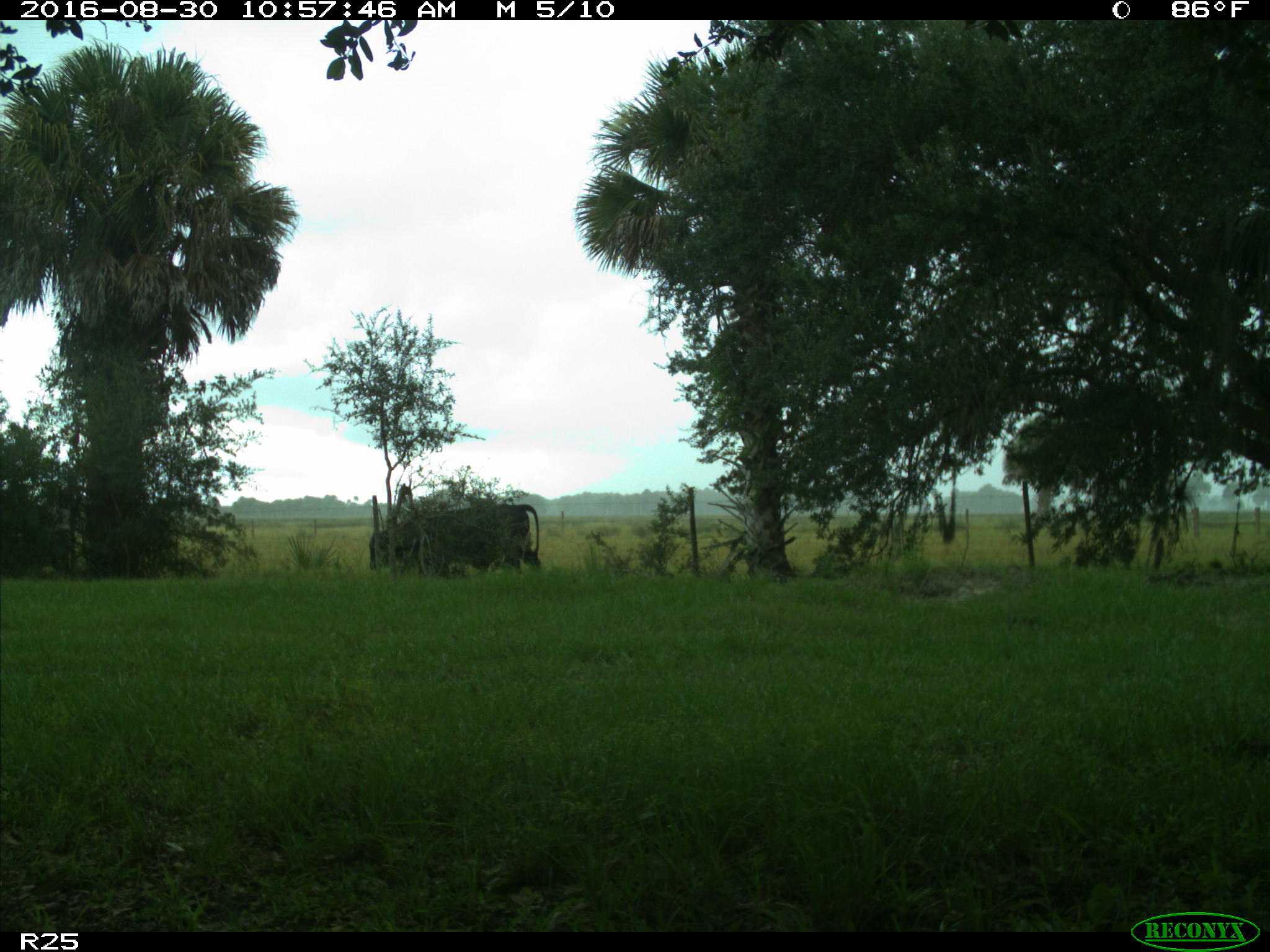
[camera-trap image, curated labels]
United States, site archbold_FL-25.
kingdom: Animalia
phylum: Chordata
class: Mammalia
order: Artiodactyla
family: Bovidae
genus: Bos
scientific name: Bos taurus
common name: domestic cow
Bos taurus (domestic cow).